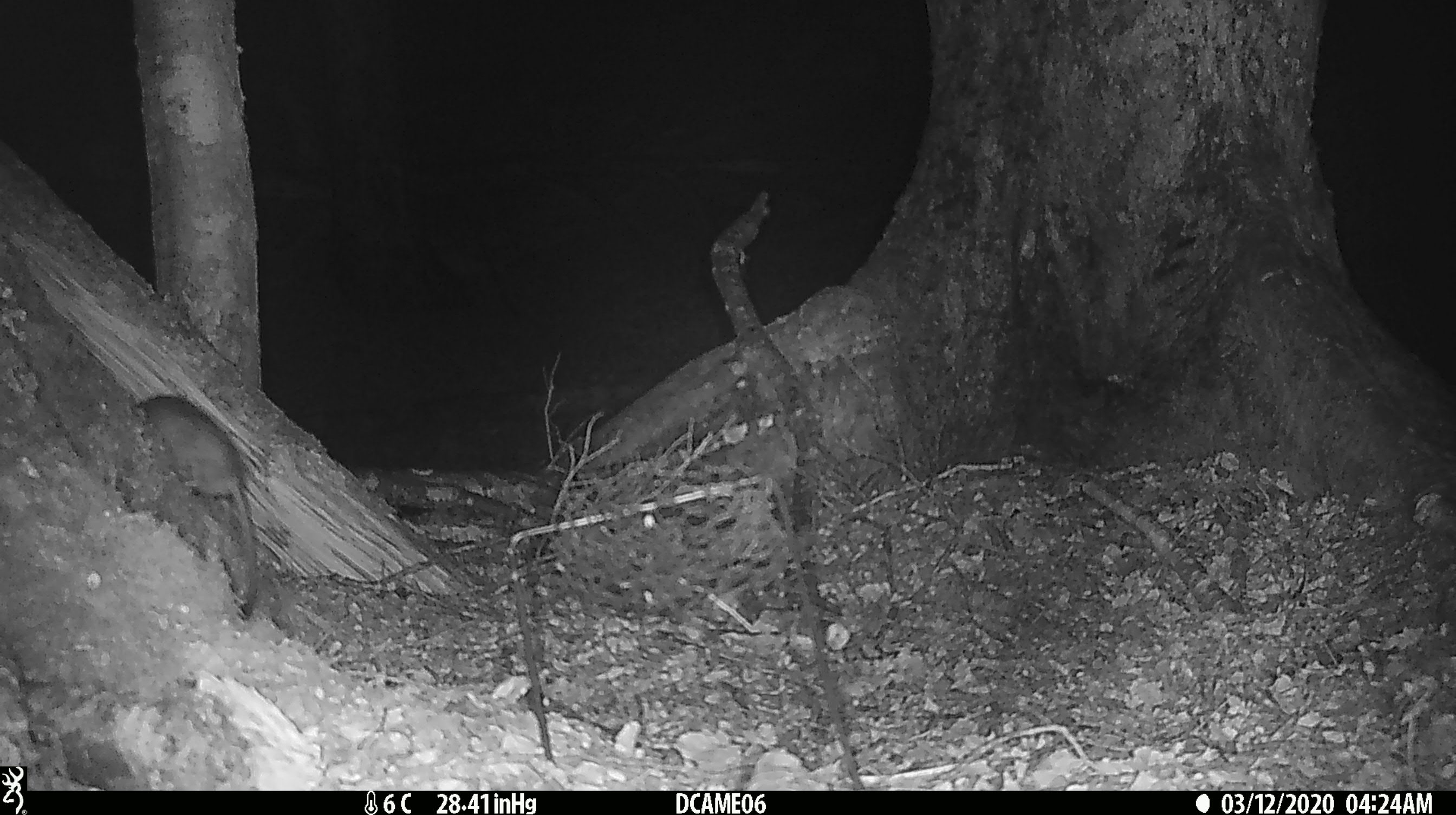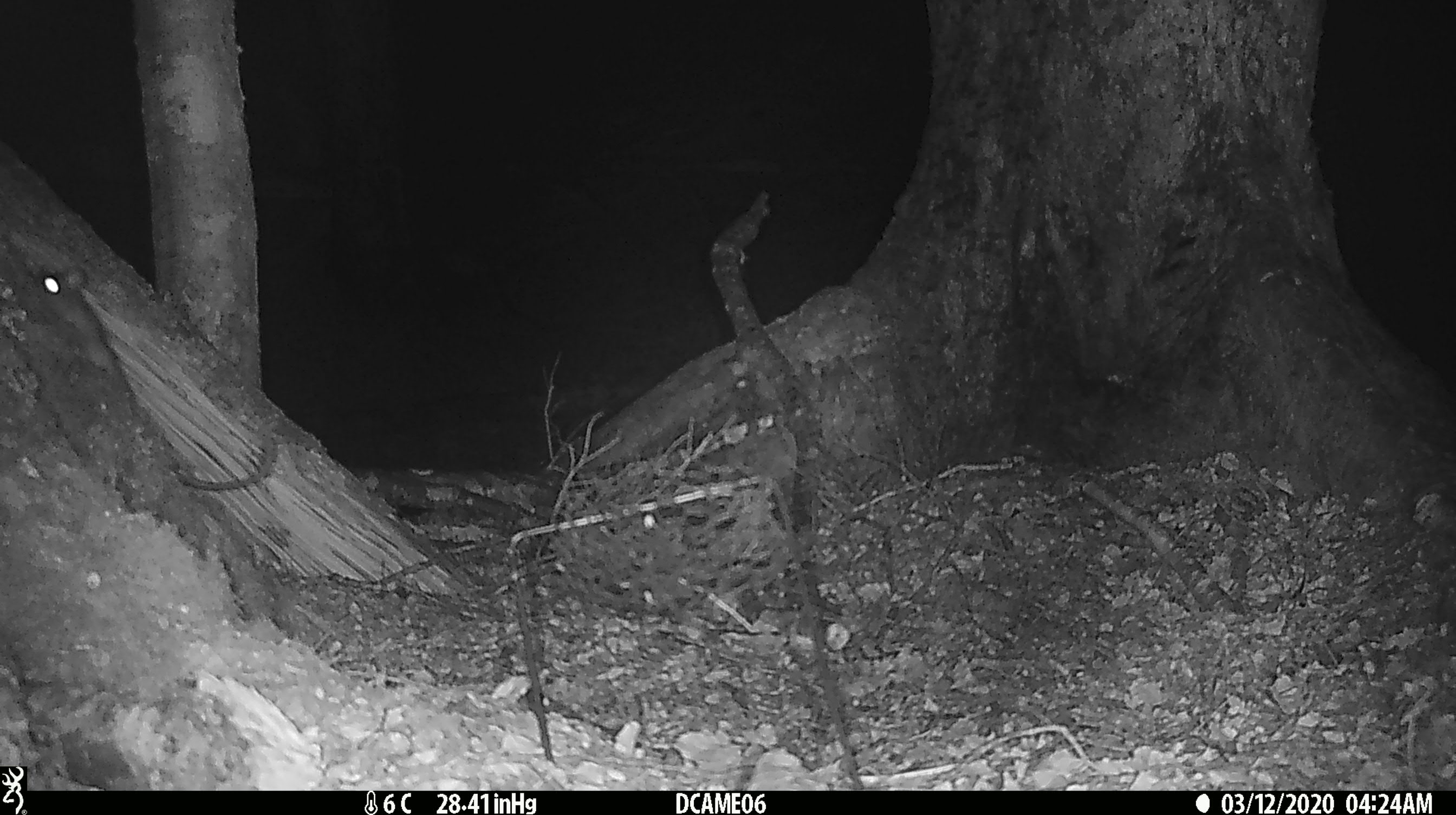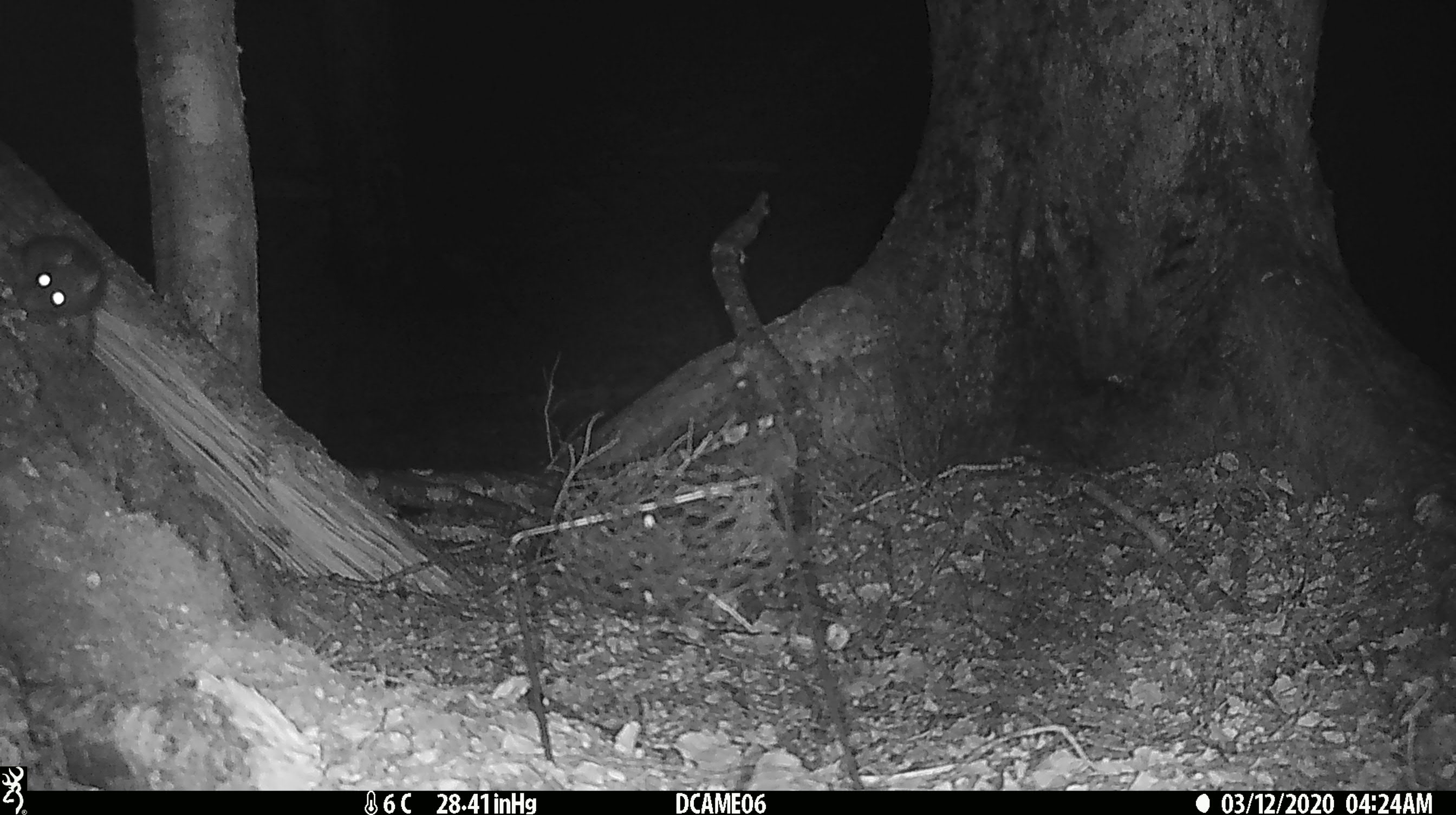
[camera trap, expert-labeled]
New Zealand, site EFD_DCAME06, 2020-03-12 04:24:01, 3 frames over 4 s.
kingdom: Animalia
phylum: Chordata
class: Mammalia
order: Rodentia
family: Muridae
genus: Rattus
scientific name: Rattus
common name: rat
Rat (Rattus).